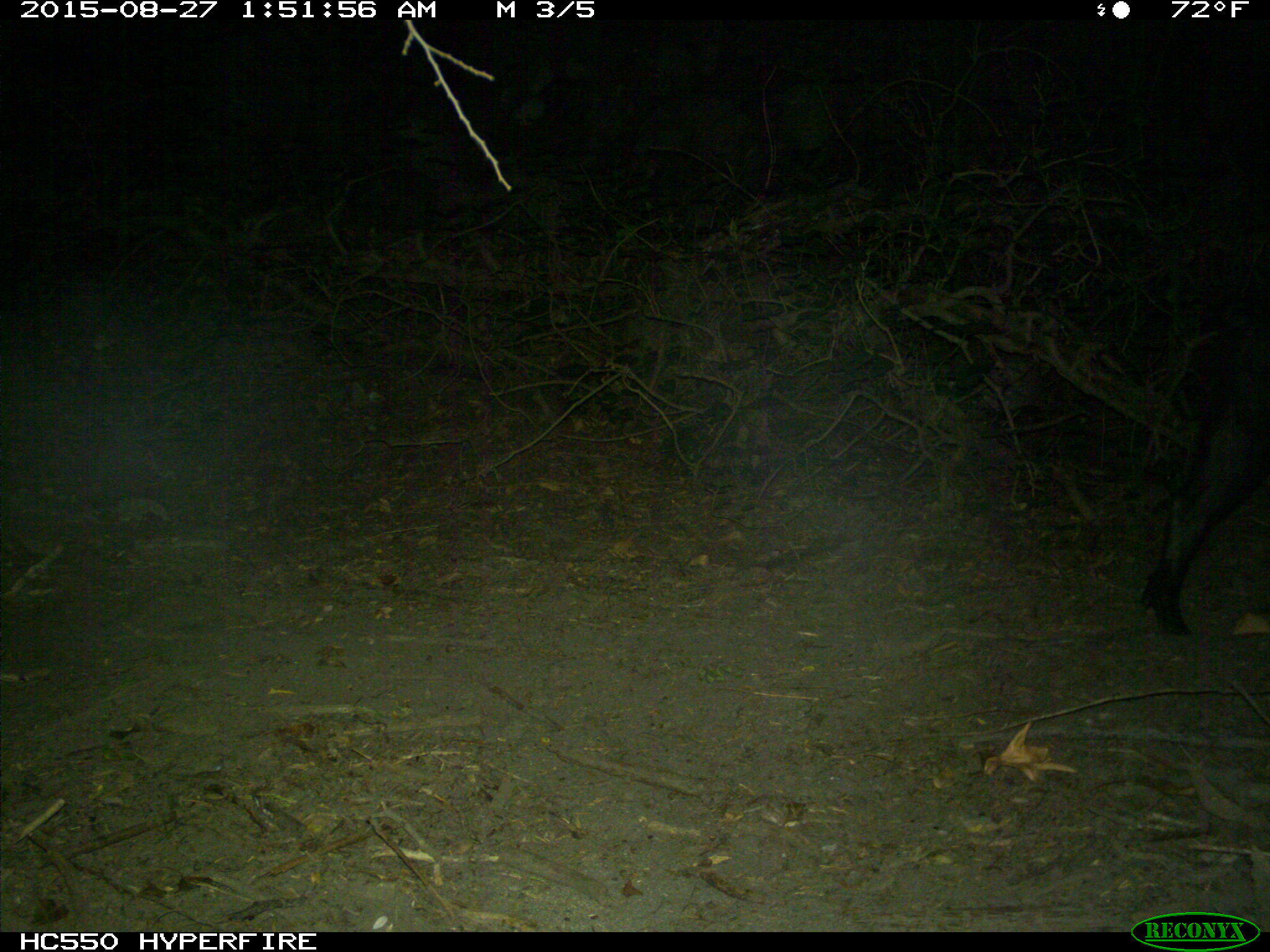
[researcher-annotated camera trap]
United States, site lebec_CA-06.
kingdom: Animalia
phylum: Chordata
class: Mammalia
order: Artiodactyla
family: Suidae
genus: Sus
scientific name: Sus scrofa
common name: wild boar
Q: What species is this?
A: Sus scrofa (wild boar).